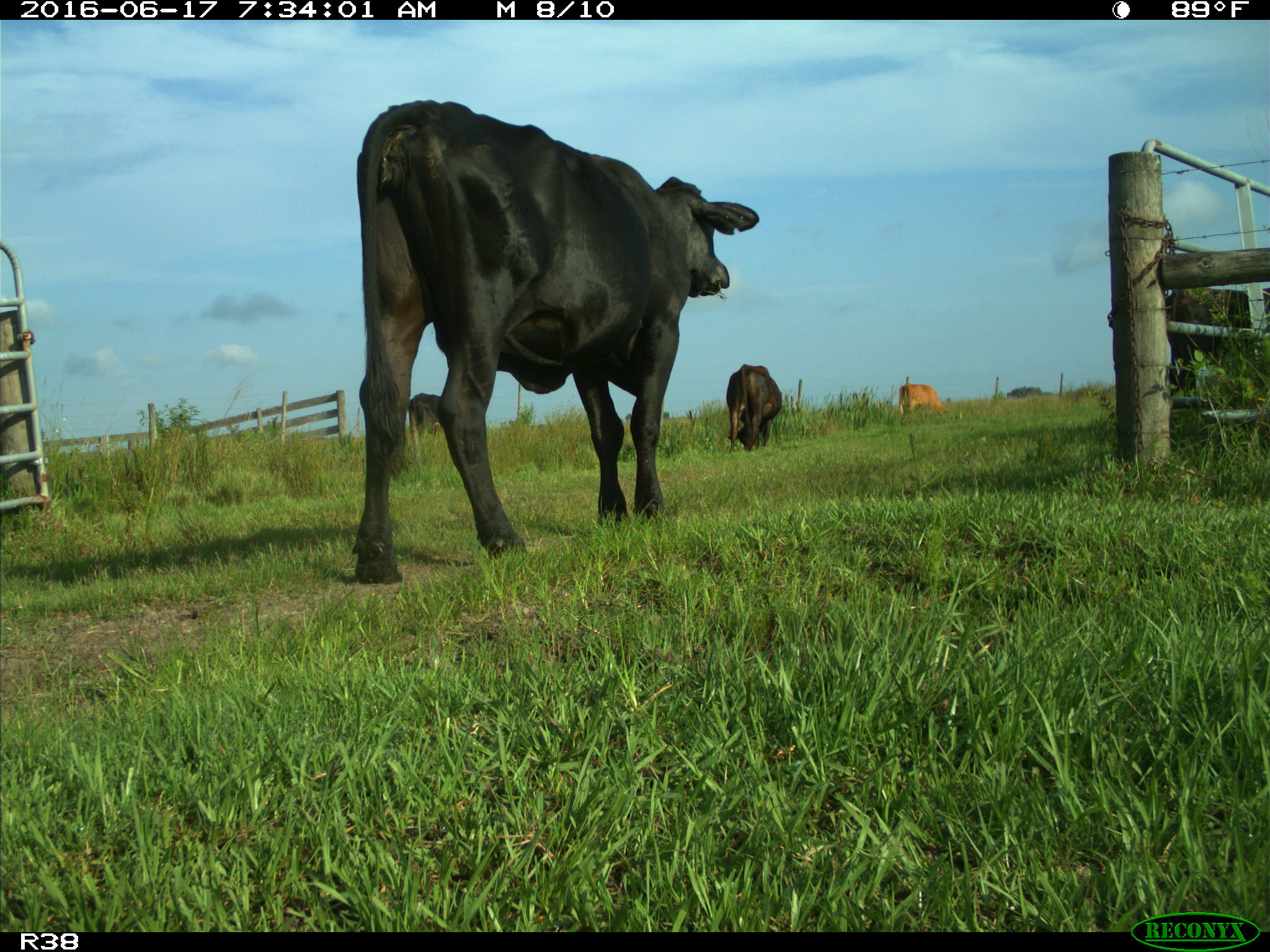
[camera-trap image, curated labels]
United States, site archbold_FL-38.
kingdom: Animalia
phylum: Chordata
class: Mammalia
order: Artiodactyla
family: Bovidae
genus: Bos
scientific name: Bos taurus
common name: domestic cow